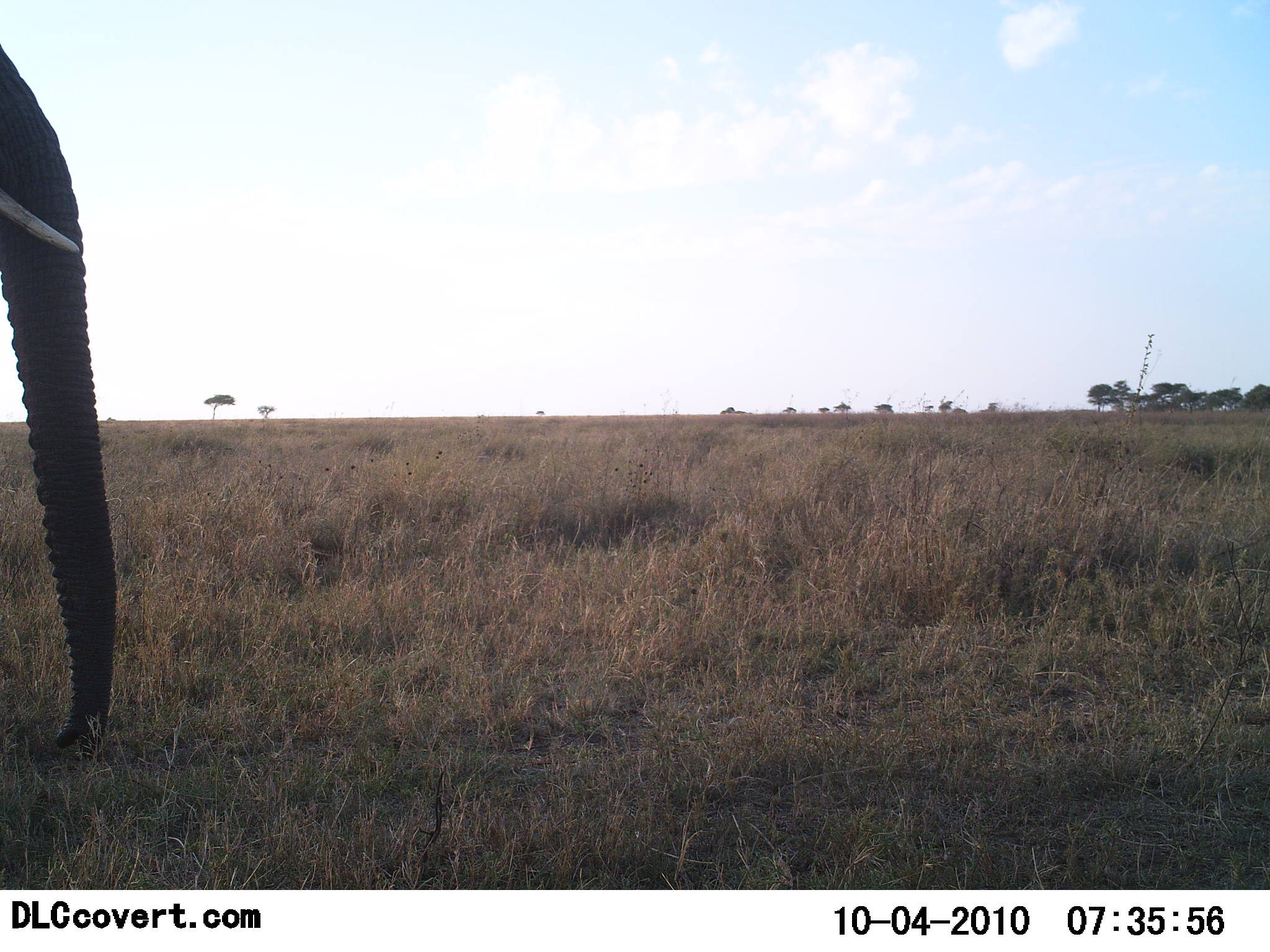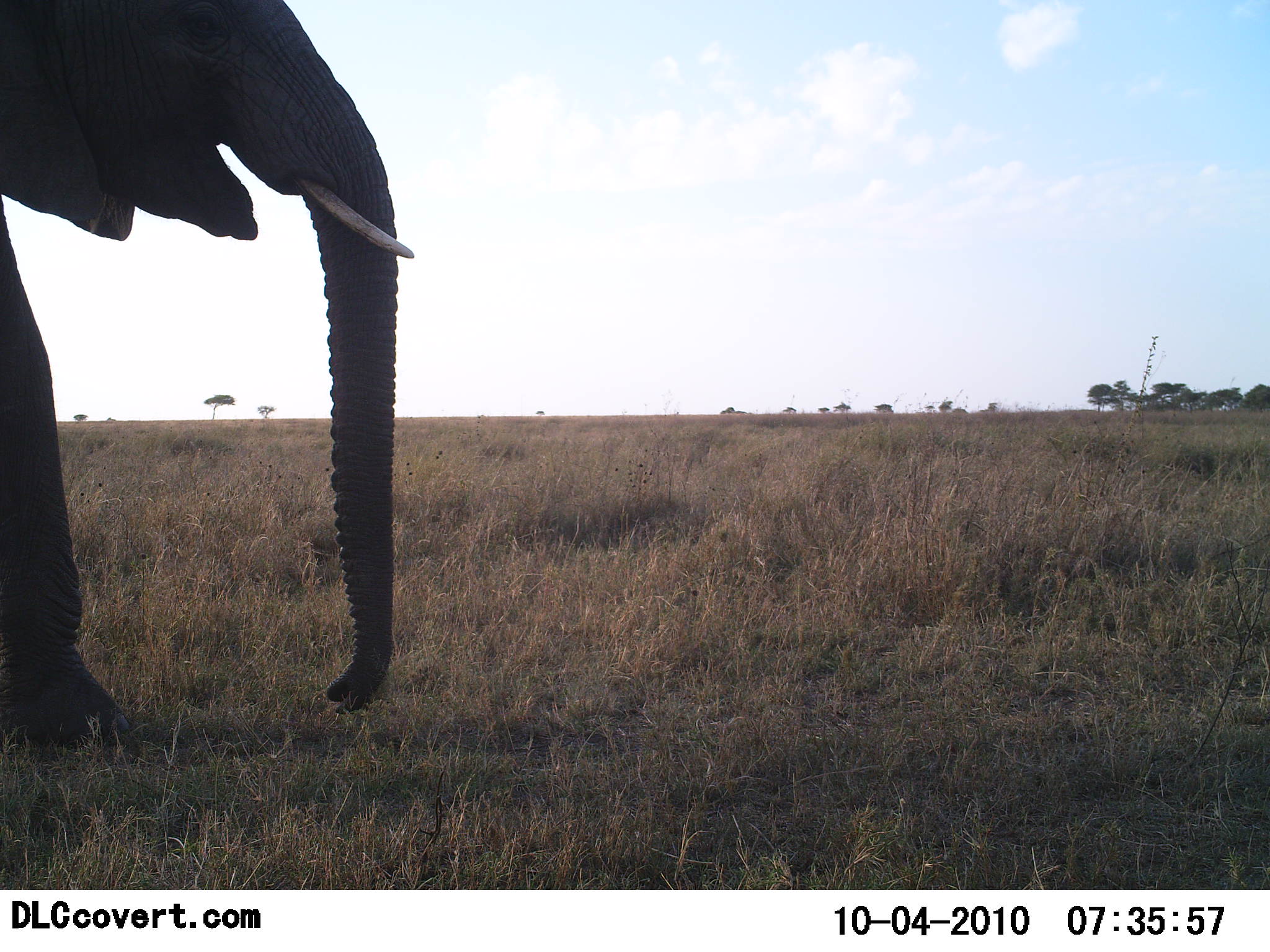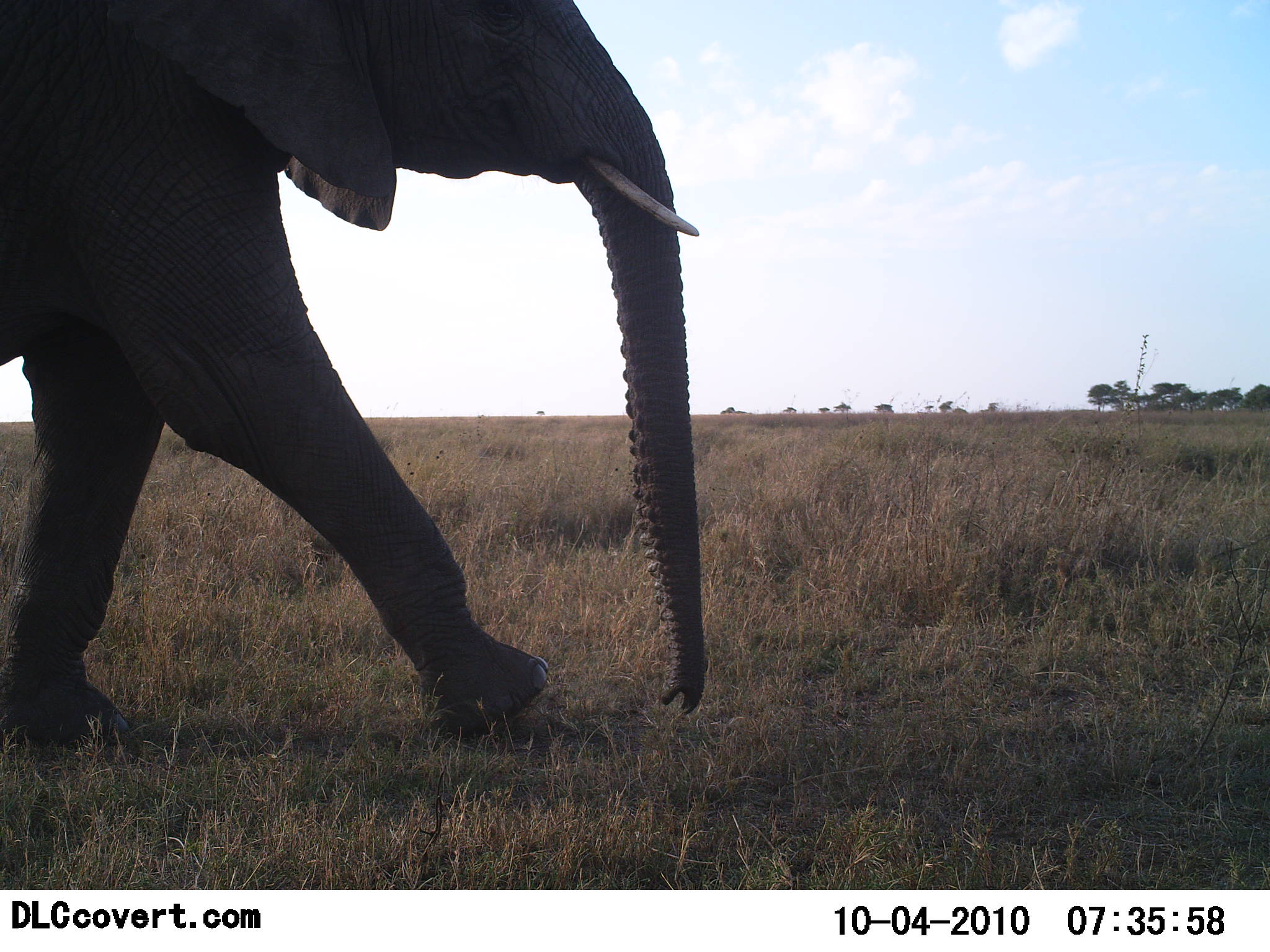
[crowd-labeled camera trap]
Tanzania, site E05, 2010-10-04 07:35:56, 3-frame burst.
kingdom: Animalia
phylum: Chordata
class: Mammalia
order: Proboscidea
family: Elephantidae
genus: Loxodonta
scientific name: Loxodonta africana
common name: african bush elephant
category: elephant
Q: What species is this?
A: Elephant (african bush elephant) (Loxodonta africana).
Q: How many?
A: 1.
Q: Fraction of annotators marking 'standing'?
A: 5%.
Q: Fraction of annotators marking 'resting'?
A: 0%.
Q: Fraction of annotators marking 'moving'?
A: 95%.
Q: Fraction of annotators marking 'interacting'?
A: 0%.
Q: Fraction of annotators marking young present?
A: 0%.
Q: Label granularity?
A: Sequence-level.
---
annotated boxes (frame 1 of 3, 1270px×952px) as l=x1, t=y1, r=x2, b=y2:
animal: l=0, t=47, r=126, b=762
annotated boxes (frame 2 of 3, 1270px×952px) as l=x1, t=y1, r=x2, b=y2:
animal: l=0, t=0, r=418, b=750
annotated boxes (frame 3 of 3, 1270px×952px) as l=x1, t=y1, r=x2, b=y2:
animal: l=0, t=1, r=709, b=754